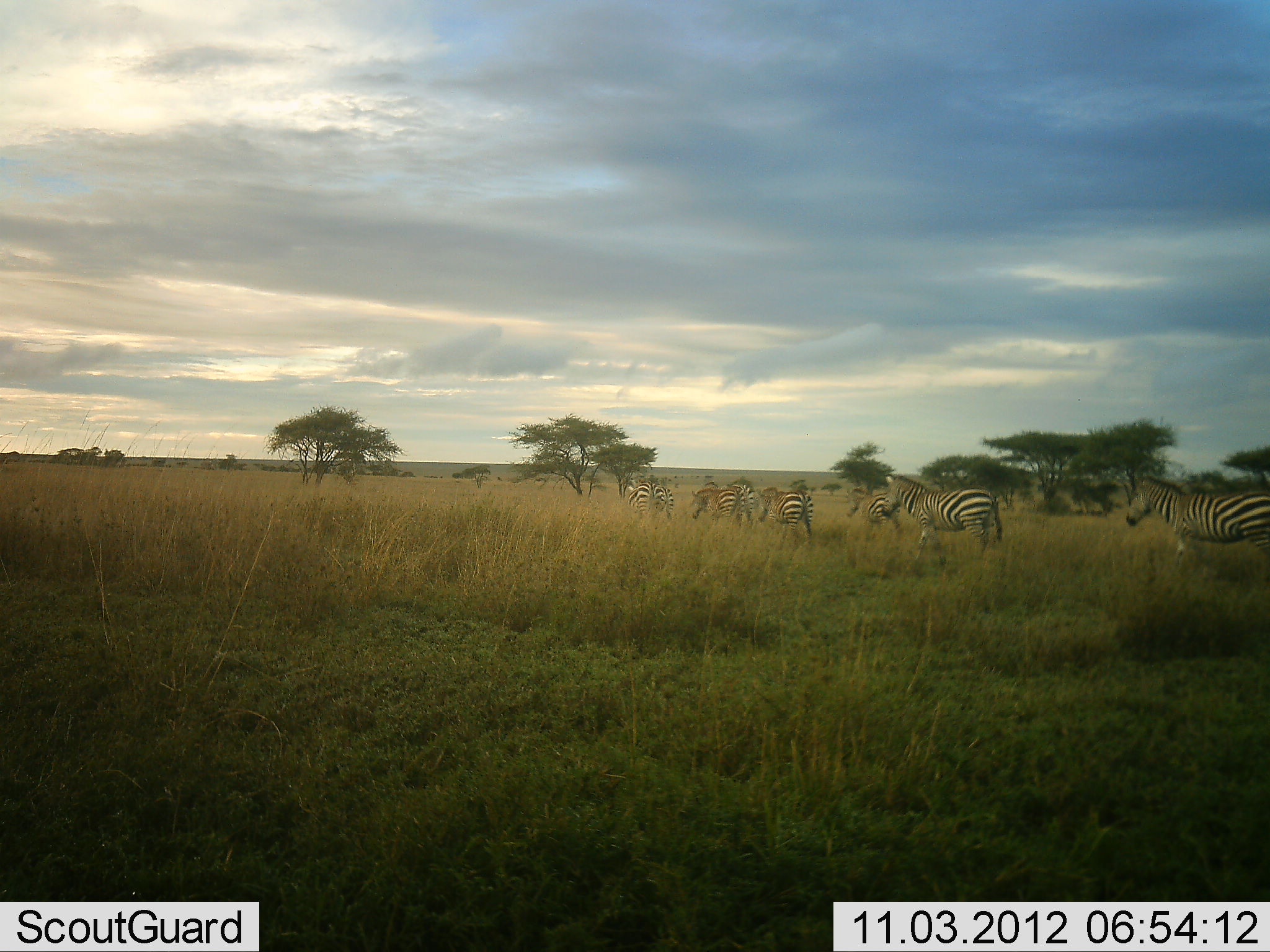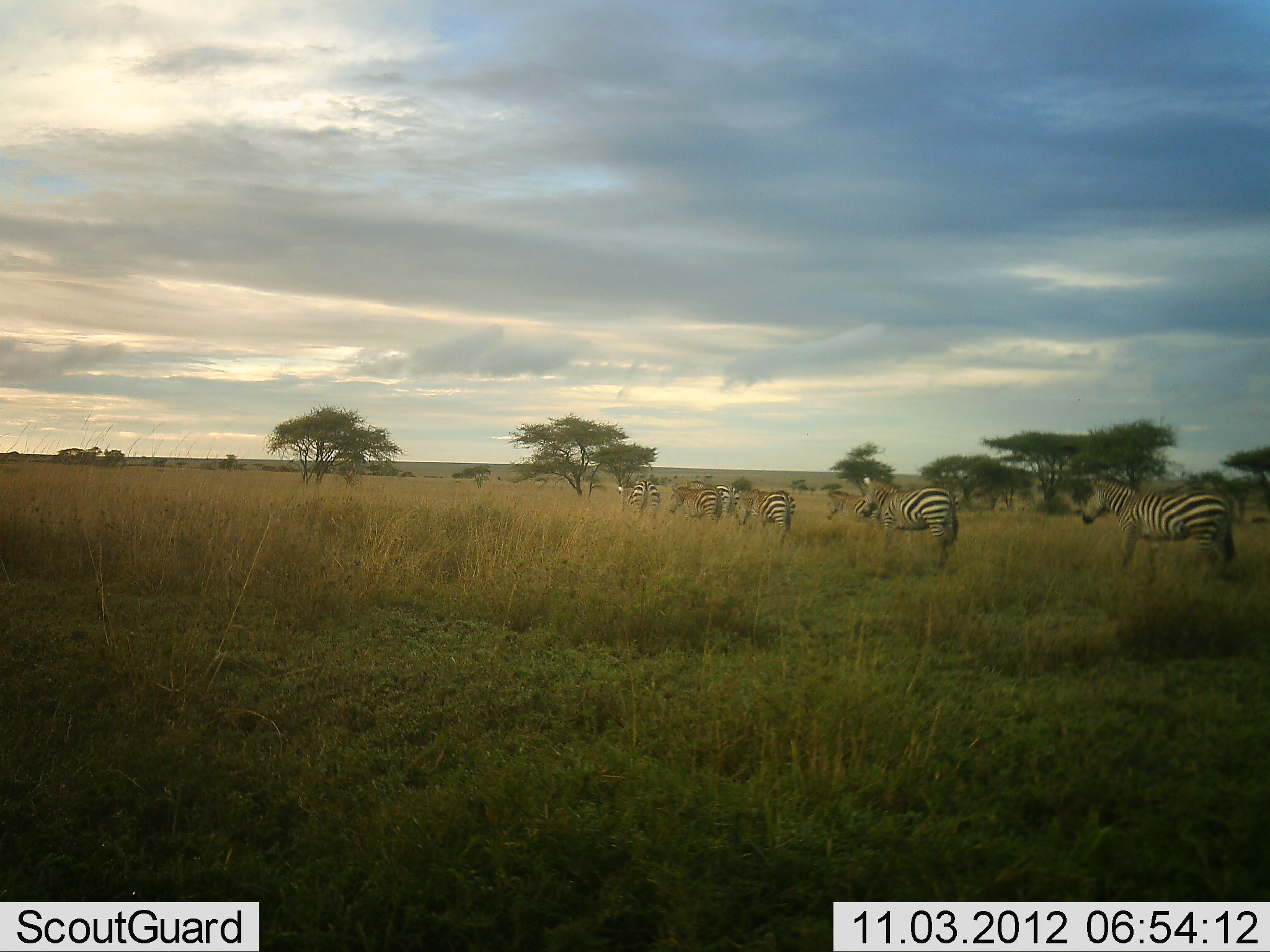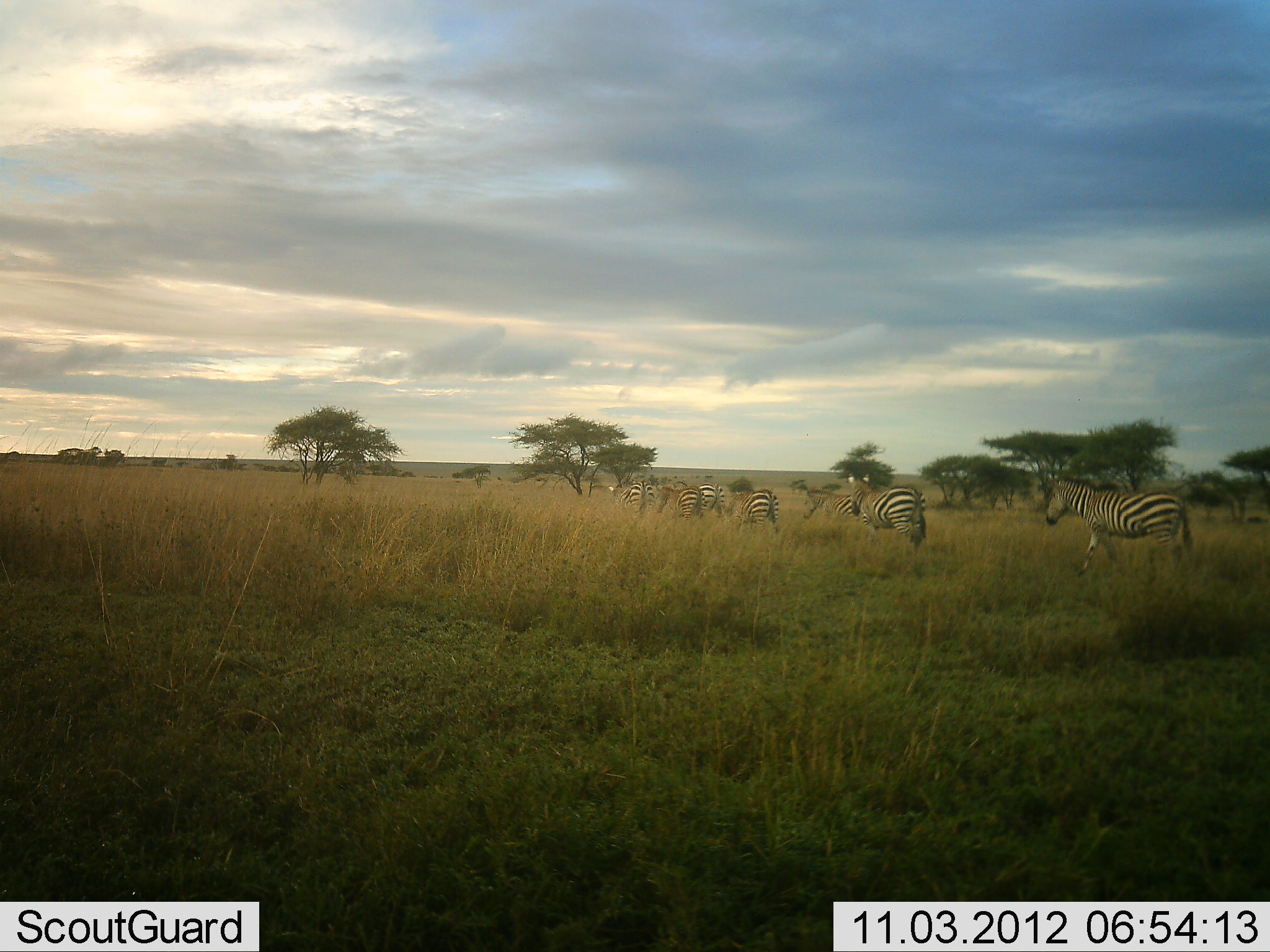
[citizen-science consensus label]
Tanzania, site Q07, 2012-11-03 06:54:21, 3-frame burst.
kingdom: Animalia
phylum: Chordata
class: Mammalia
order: Perissodactyla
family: Equidae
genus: Equus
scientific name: Equus quagga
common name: plains zebra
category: zebra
Zebra (plains zebra) (Equus quagga), count 8. Behavior (volunteer vote fractions): standing 0%, resting 0%, moving 100%, interacting 0%. Young present (vote fraction): 0%. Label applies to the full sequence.